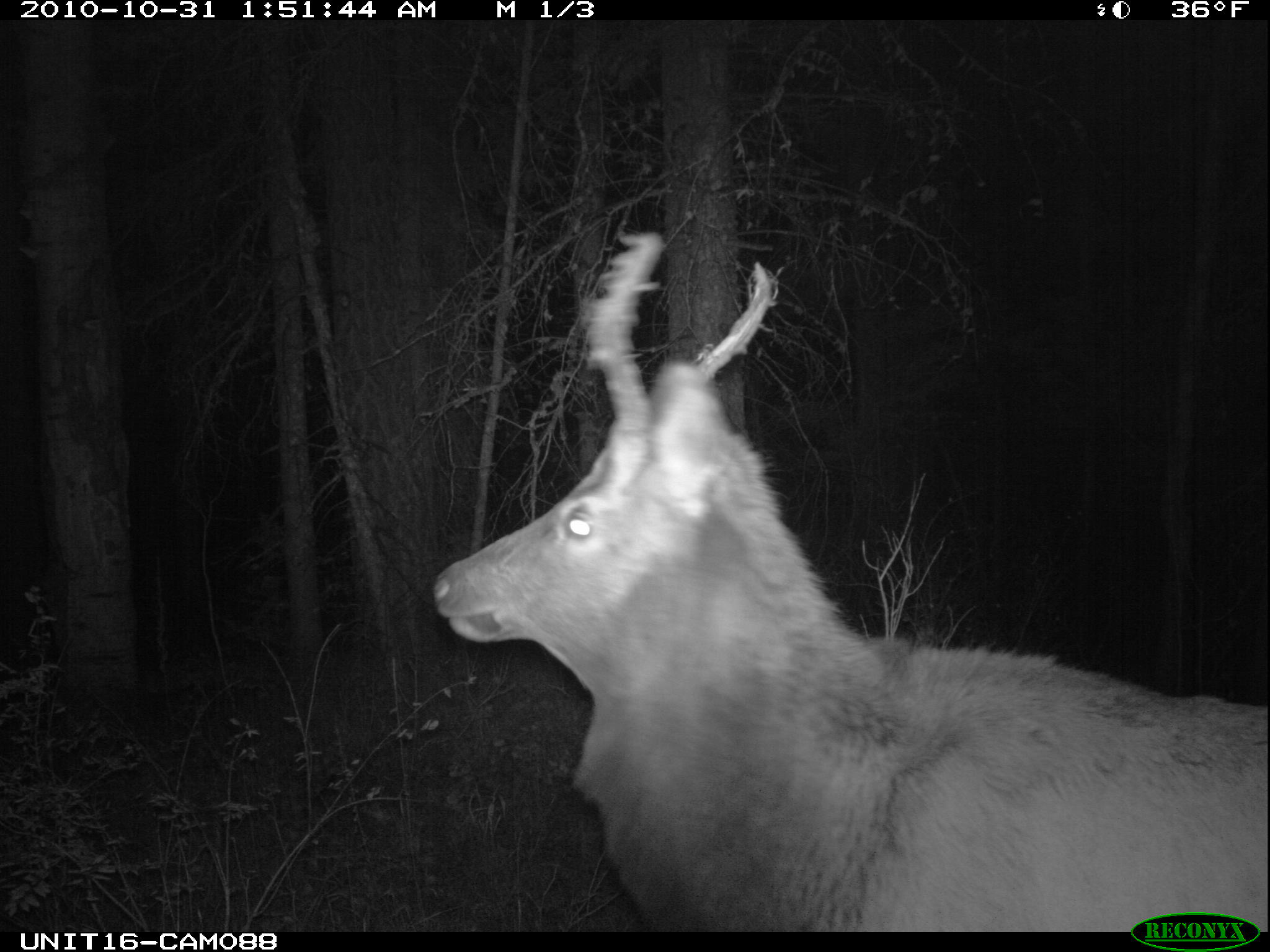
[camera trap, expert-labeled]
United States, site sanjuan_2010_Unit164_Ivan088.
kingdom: Animalia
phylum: Chordata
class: Mammalia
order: Artiodactyla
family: Cervidae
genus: Cervus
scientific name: Cervus elaphus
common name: red deer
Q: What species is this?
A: Cervus elaphus (red deer).